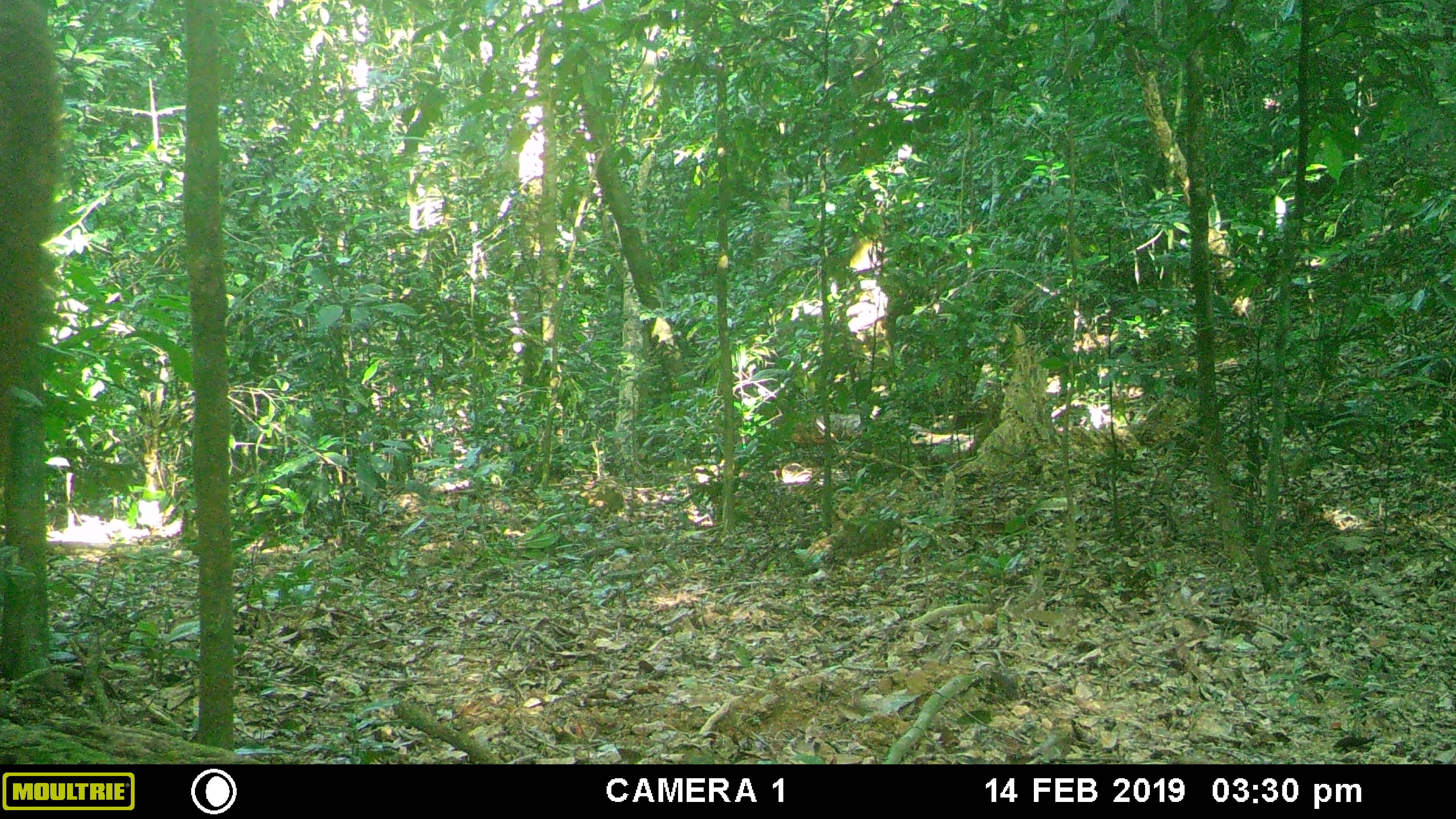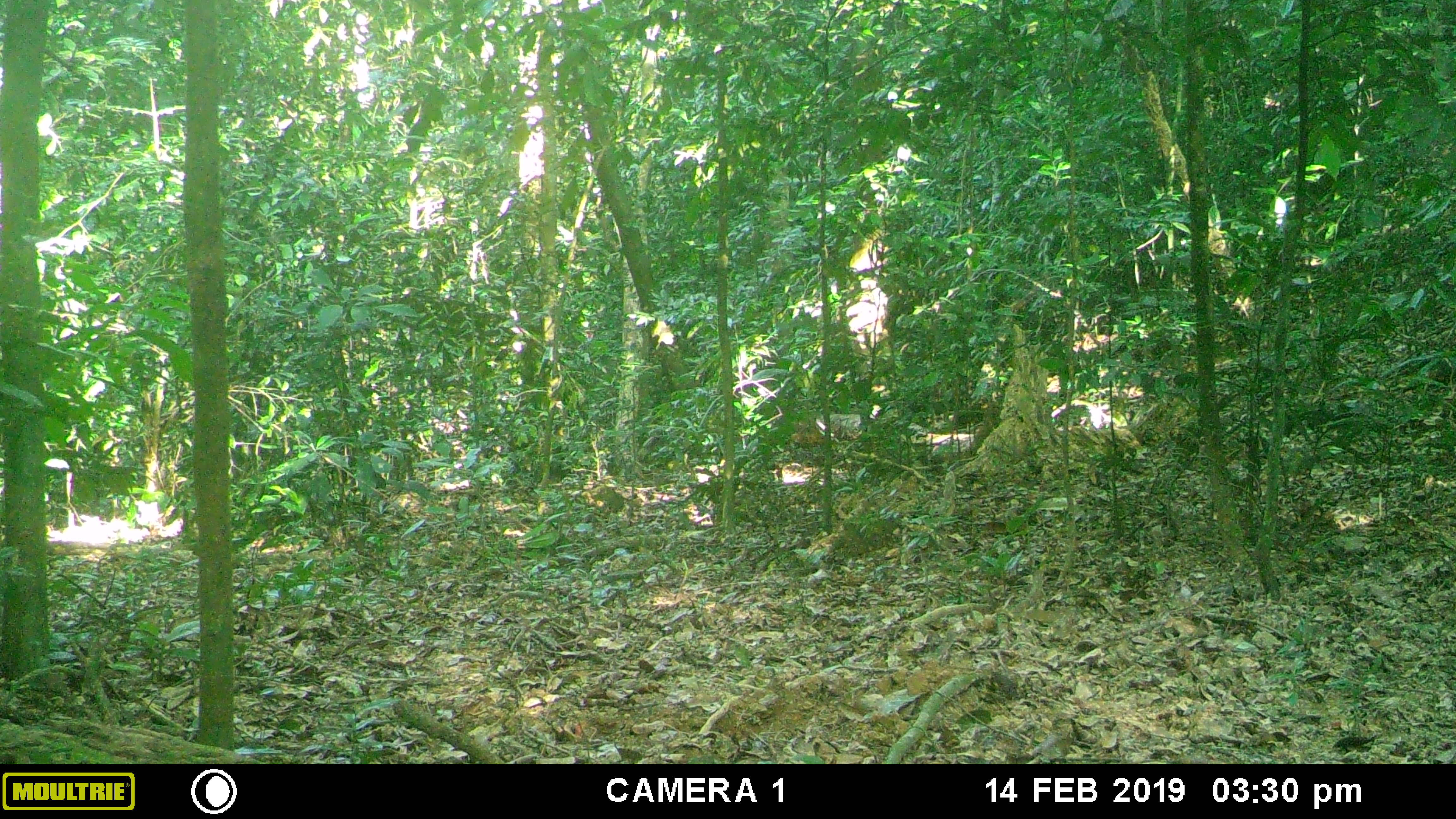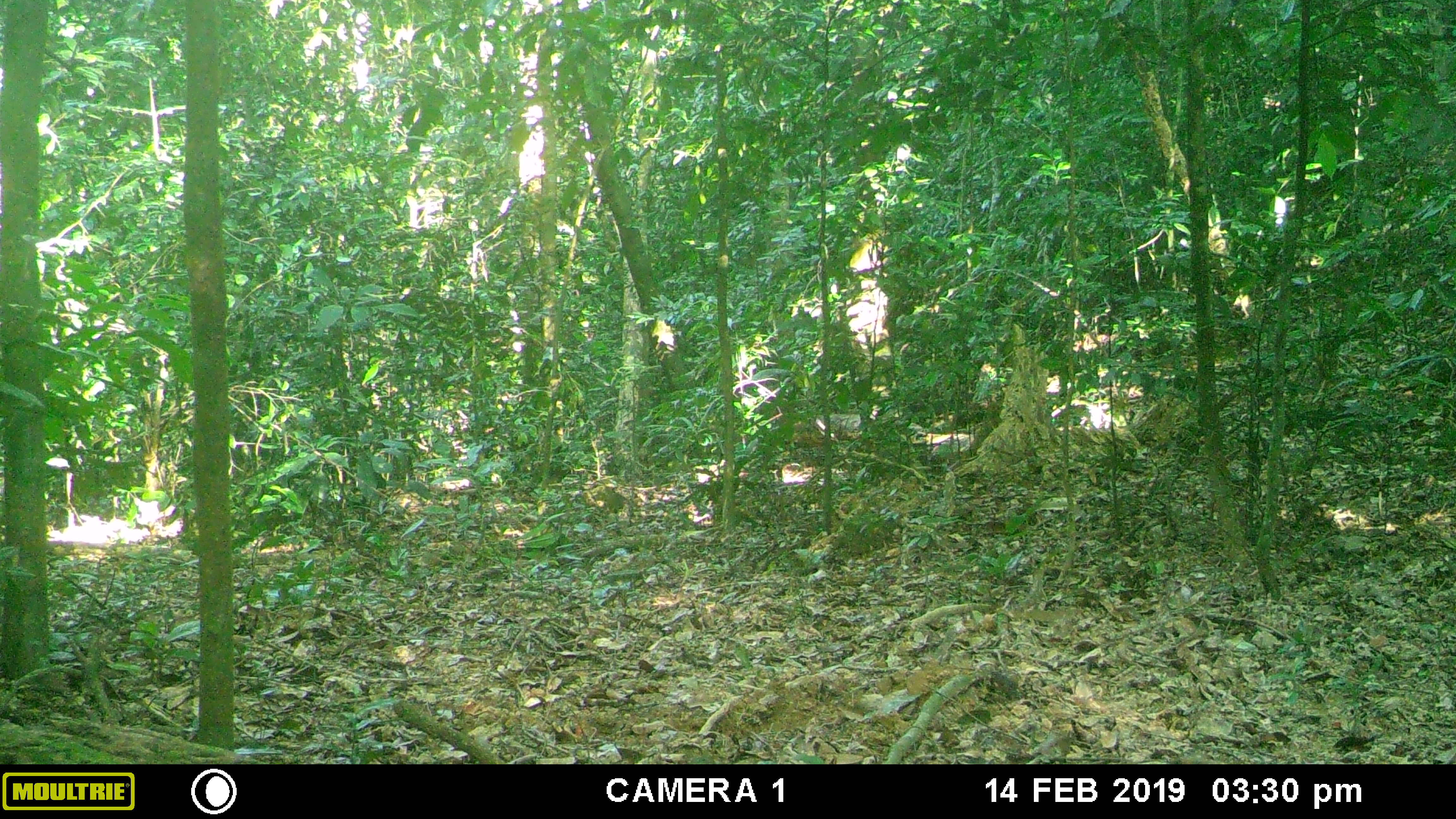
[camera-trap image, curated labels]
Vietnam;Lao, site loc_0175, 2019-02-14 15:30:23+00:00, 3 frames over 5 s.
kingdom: Animalia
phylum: Chordata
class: Mammalia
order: Artiodactyla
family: Cervidae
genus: Rusa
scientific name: Rusa unicolor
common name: sambar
Sambar (Rusa unicolor). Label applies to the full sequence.